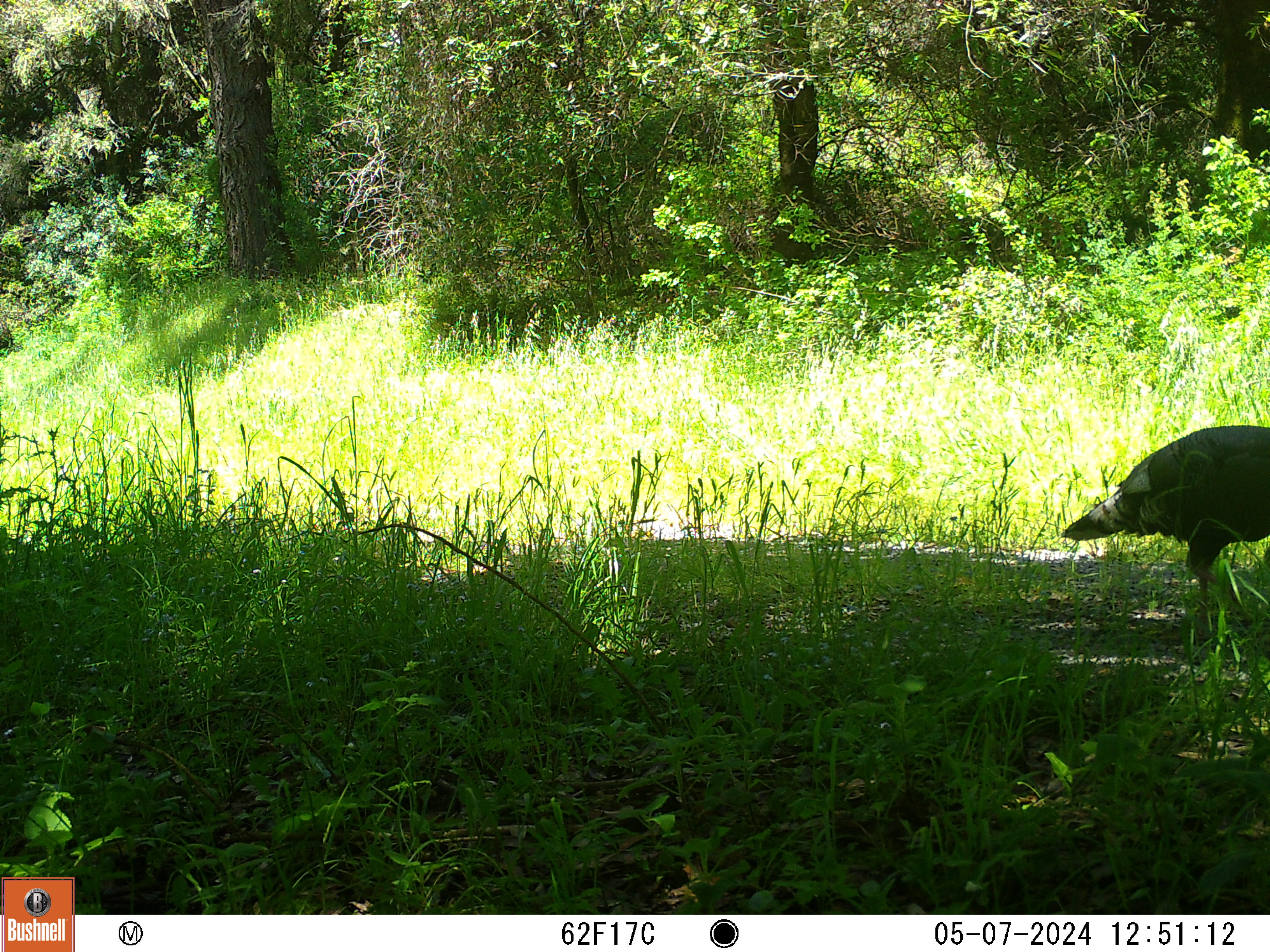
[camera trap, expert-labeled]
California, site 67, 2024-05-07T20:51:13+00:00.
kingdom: Animalia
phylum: Chordata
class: Aves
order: Galliformes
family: Phasianidae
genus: Meleagris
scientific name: Meleagris gallopavo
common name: turkey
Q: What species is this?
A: Turkey (Meleagris gallopavo).